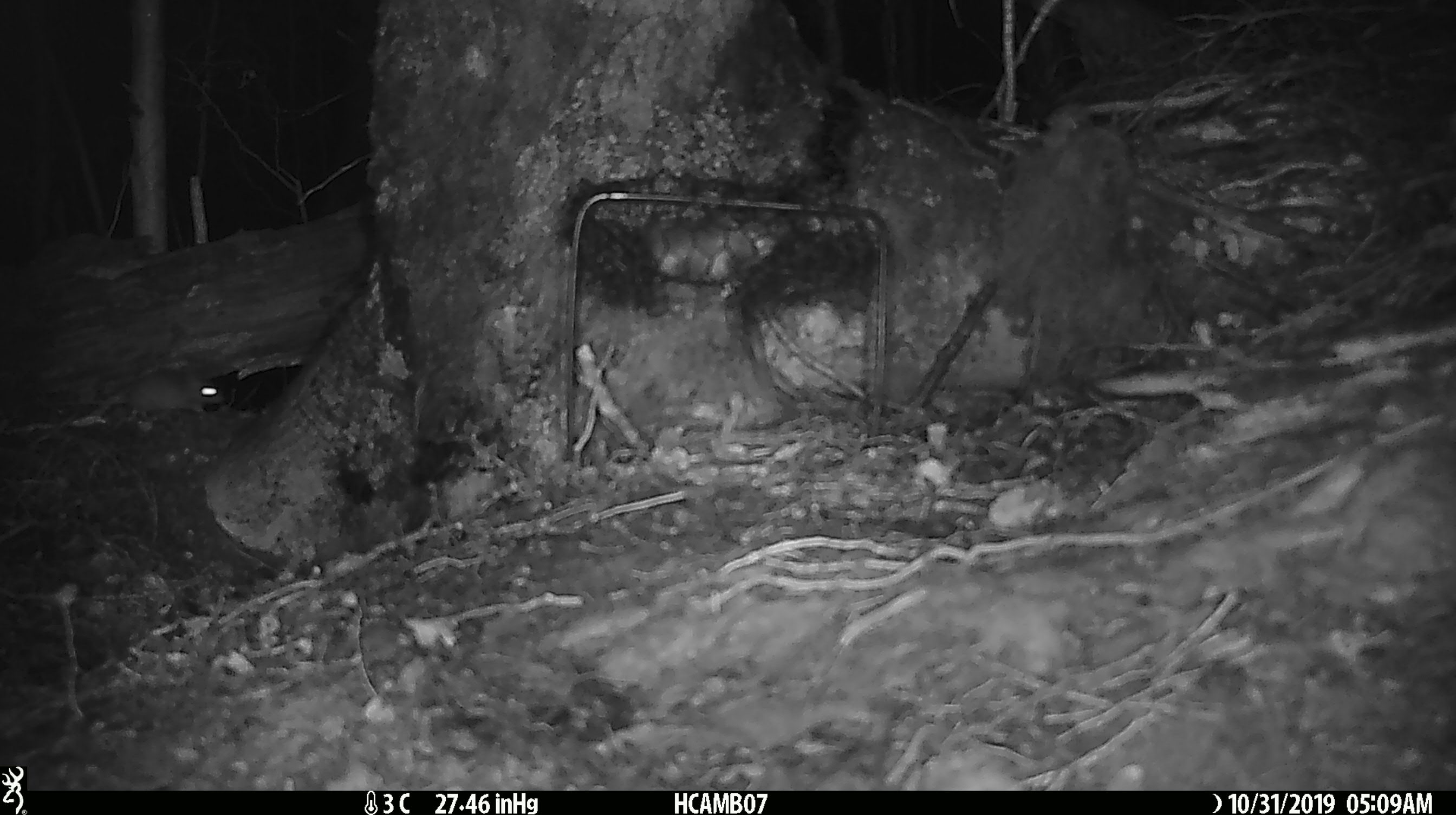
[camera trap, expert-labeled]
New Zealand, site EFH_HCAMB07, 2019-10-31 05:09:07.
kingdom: Animalia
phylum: Chordata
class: Mammalia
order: Rodentia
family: Muridae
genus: Mus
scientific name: Mus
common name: mouse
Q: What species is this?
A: Mouse (Mus).